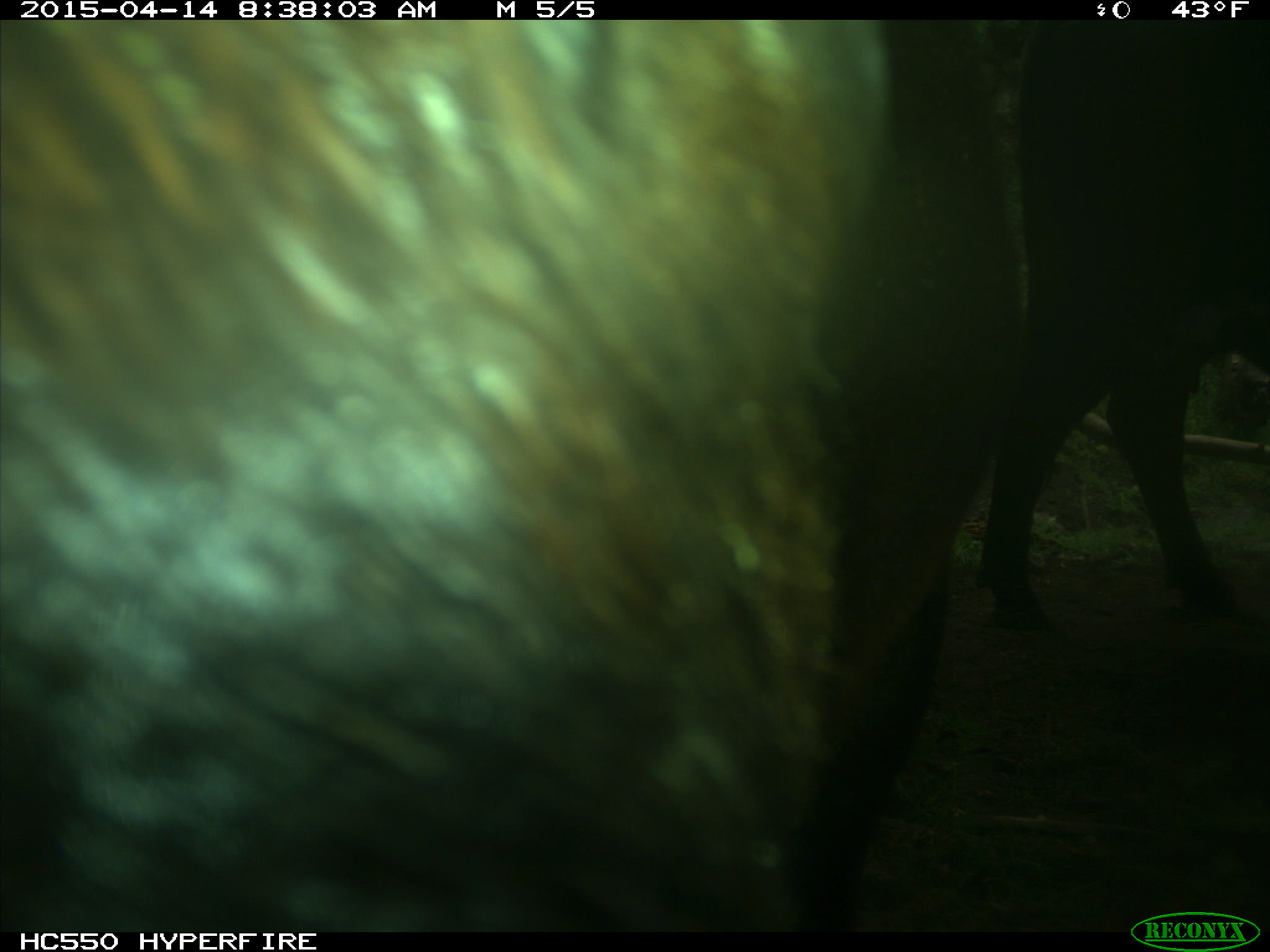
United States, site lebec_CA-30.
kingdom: Animalia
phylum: Chordata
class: Mammalia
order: Artiodactyla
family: Bovidae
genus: Bos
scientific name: Bos taurus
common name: domestic cow